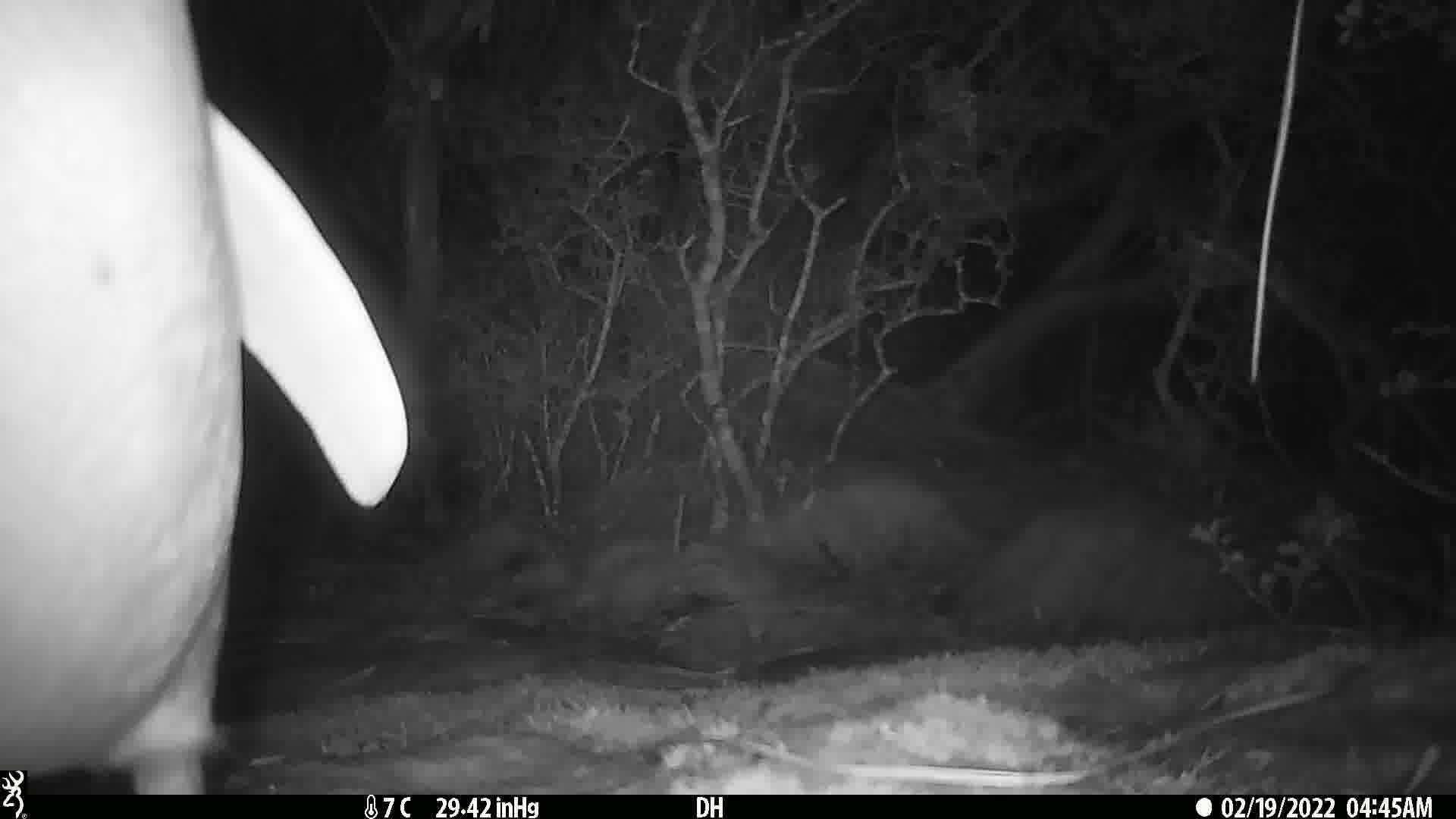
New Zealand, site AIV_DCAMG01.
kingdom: Animalia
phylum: Chordata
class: Aves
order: Sphenisciformes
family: Spheniscidae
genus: Megadyptes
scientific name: Megadyptes antipodes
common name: yellow-eyed penguin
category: yellow eyed penguin